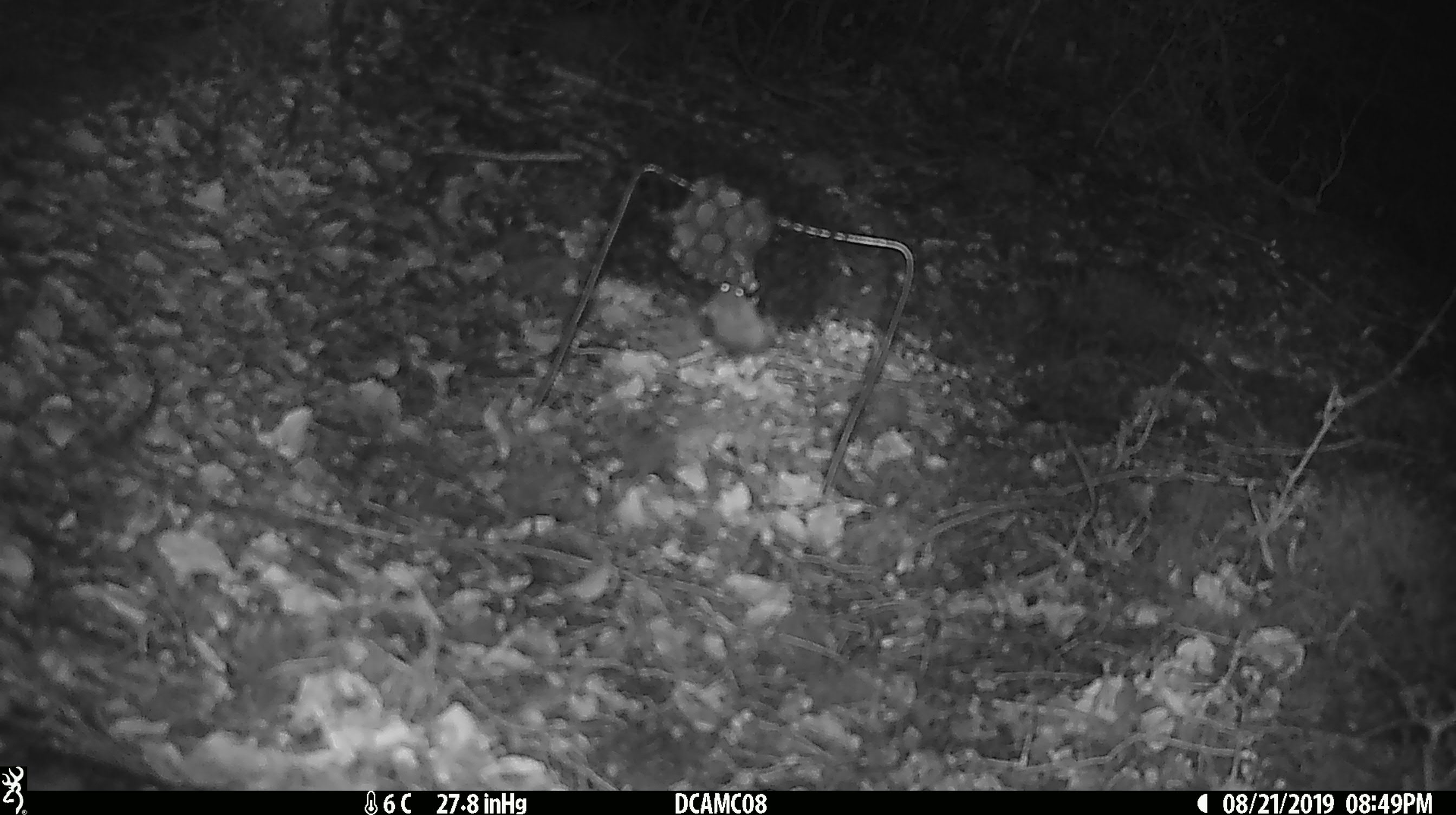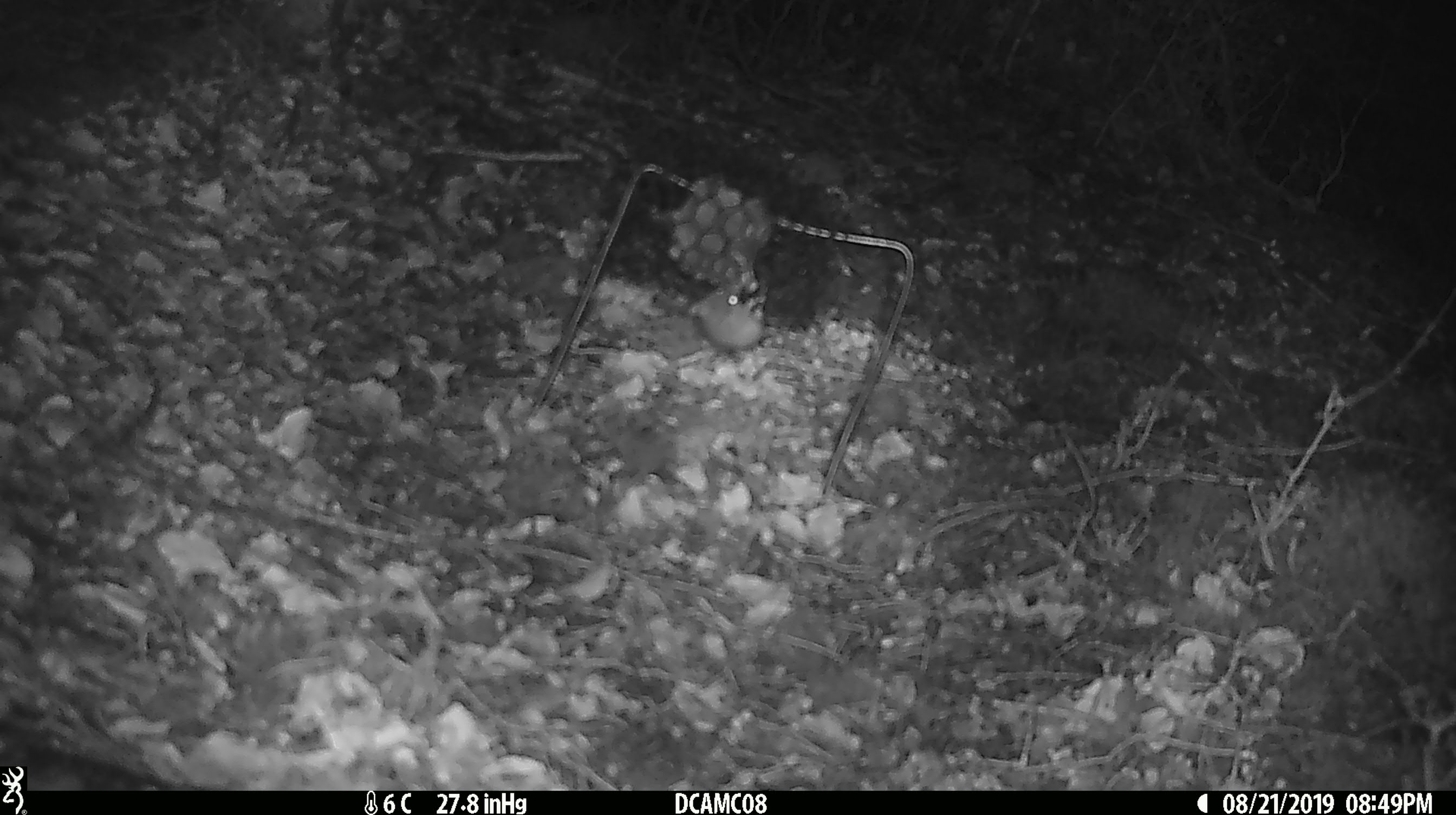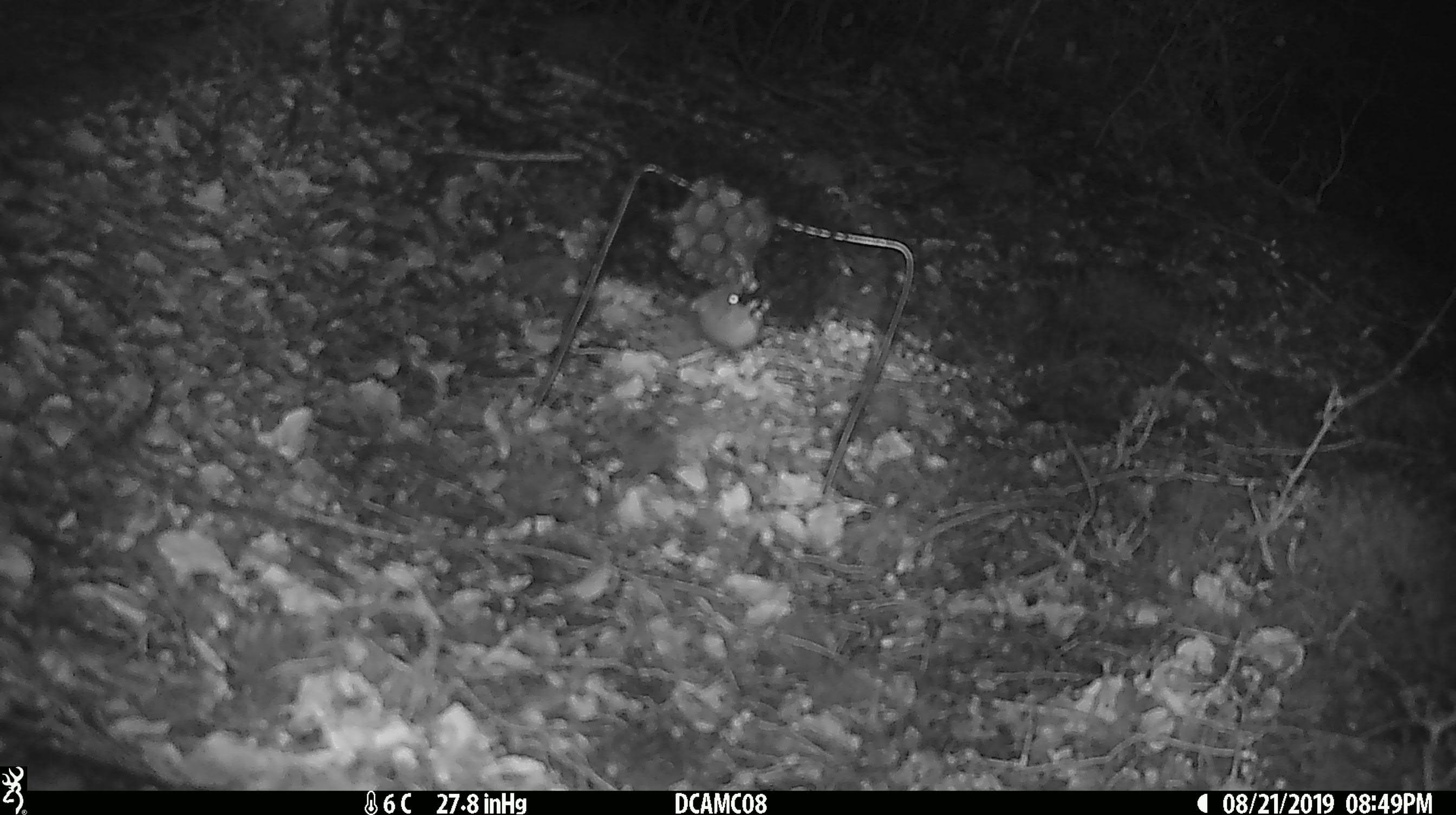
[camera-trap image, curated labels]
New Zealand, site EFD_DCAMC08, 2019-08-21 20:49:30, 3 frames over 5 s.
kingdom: Animalia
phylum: Chordata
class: Mammalia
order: Rodentia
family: Muridae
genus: Mus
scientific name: Mus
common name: mouse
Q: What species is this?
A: Mouse (Mus).